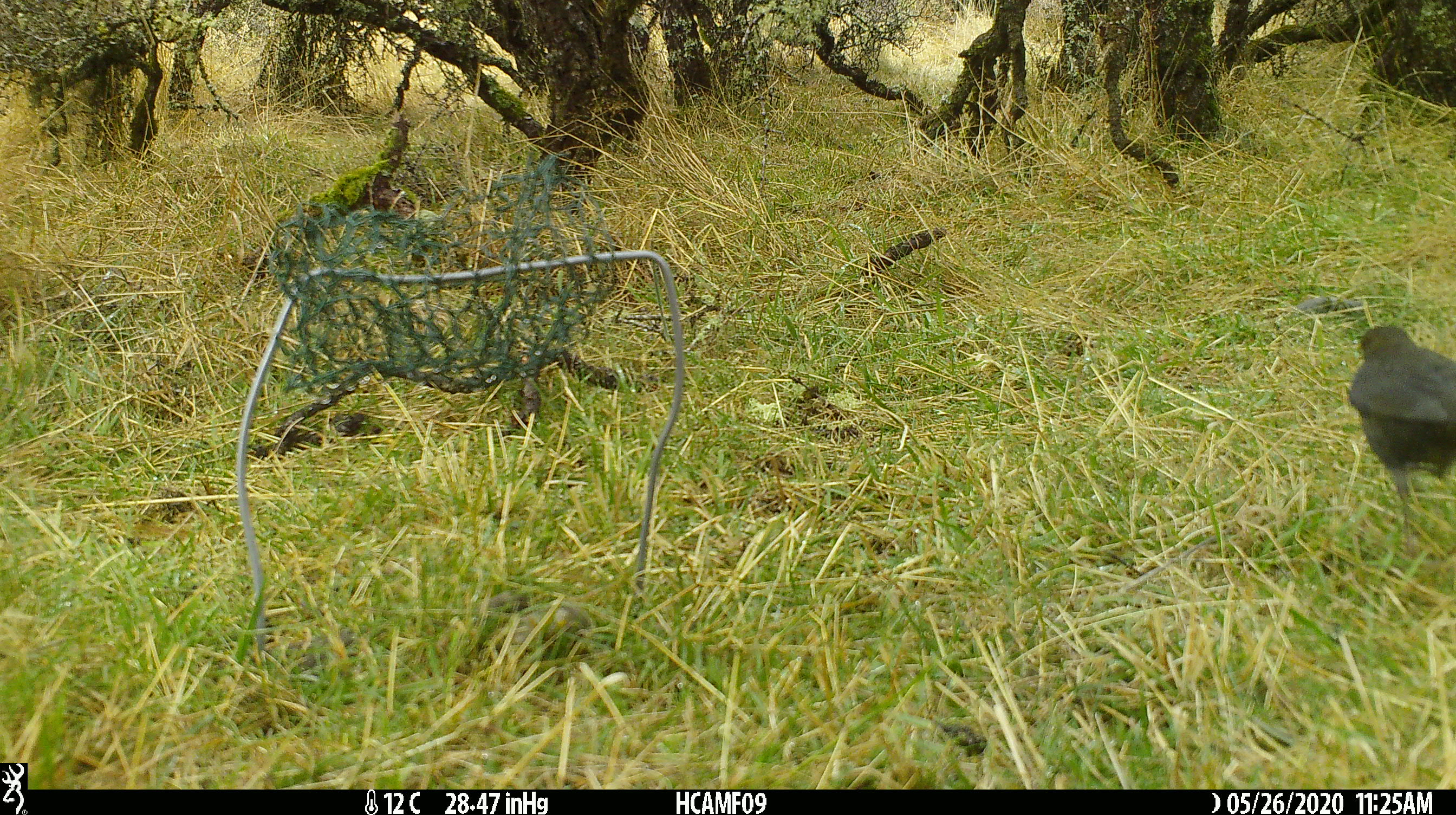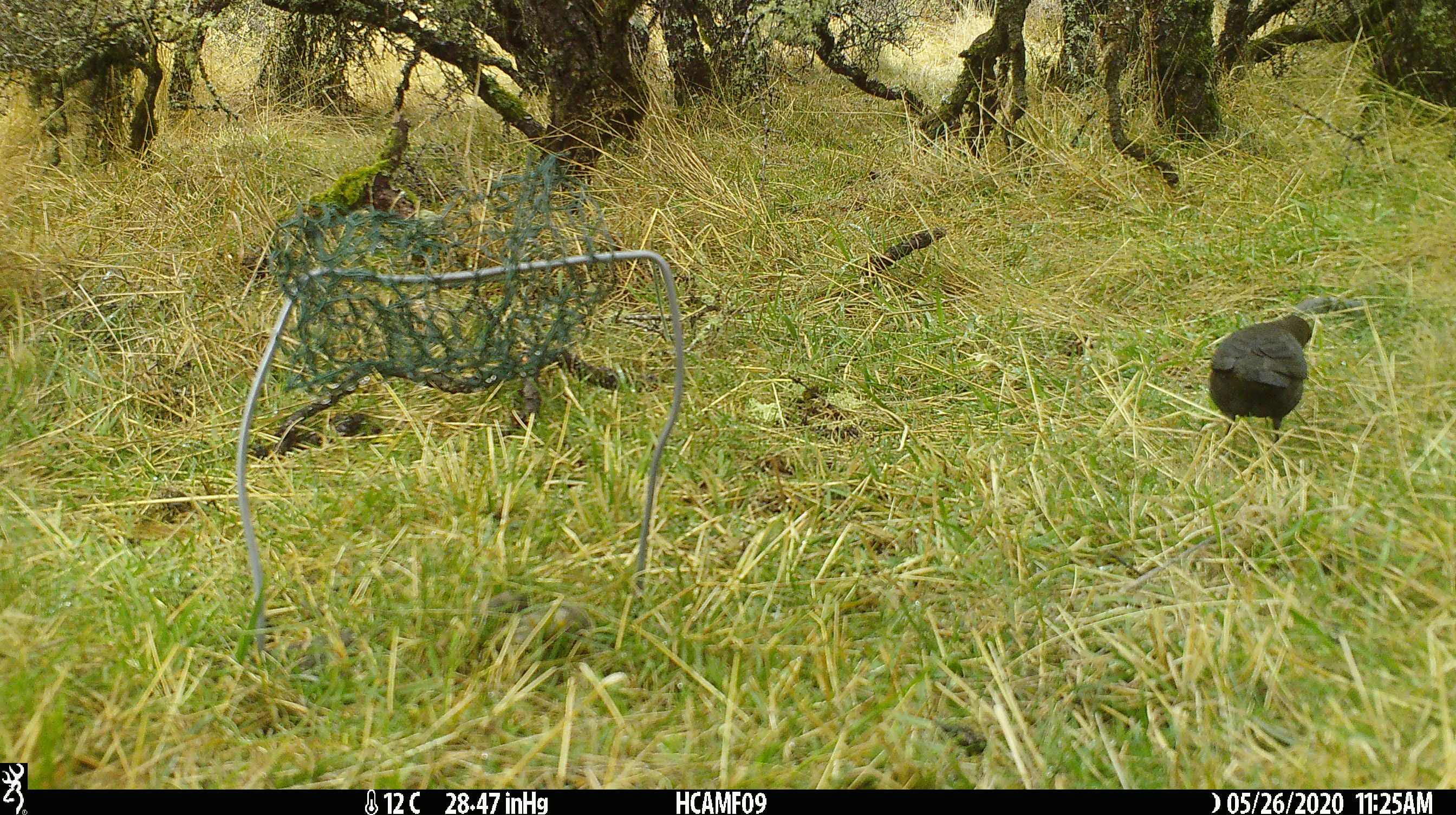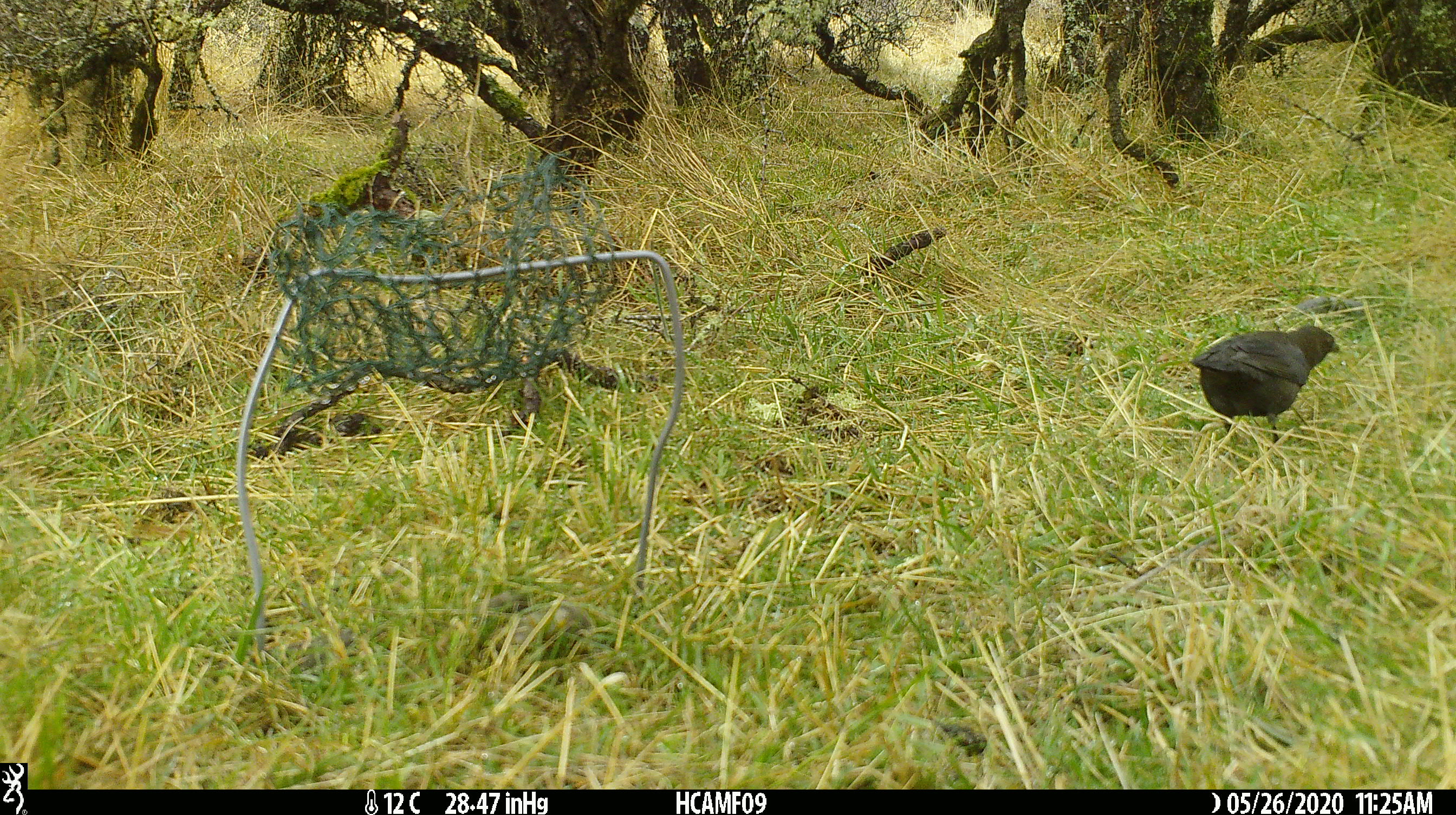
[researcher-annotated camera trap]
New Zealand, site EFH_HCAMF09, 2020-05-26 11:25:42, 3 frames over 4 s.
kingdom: Animalia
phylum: Chordata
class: Aves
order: Passeriformes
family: Turdidae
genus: Turdus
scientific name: Turdus merula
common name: eurasian blackbird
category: blackbird